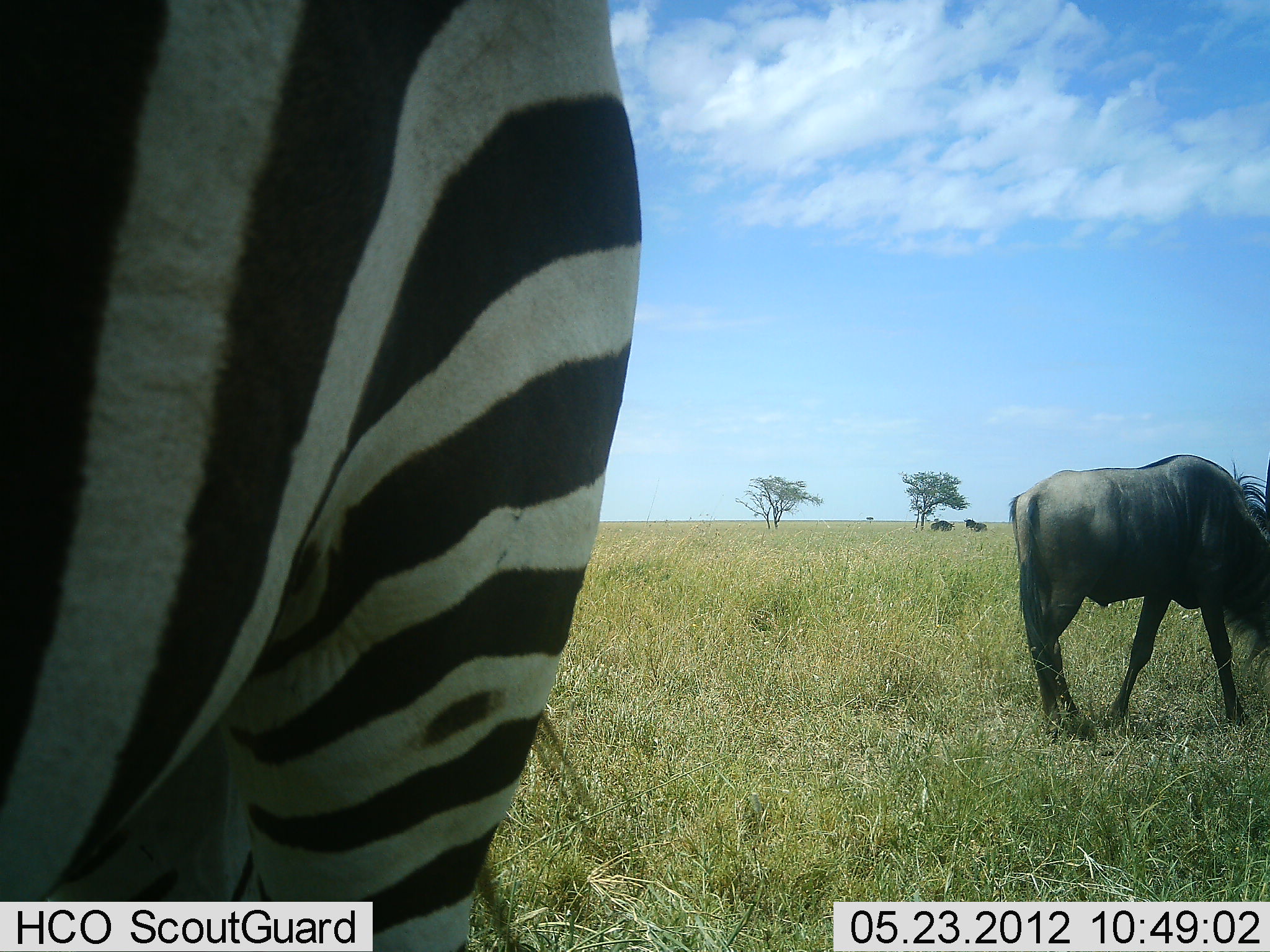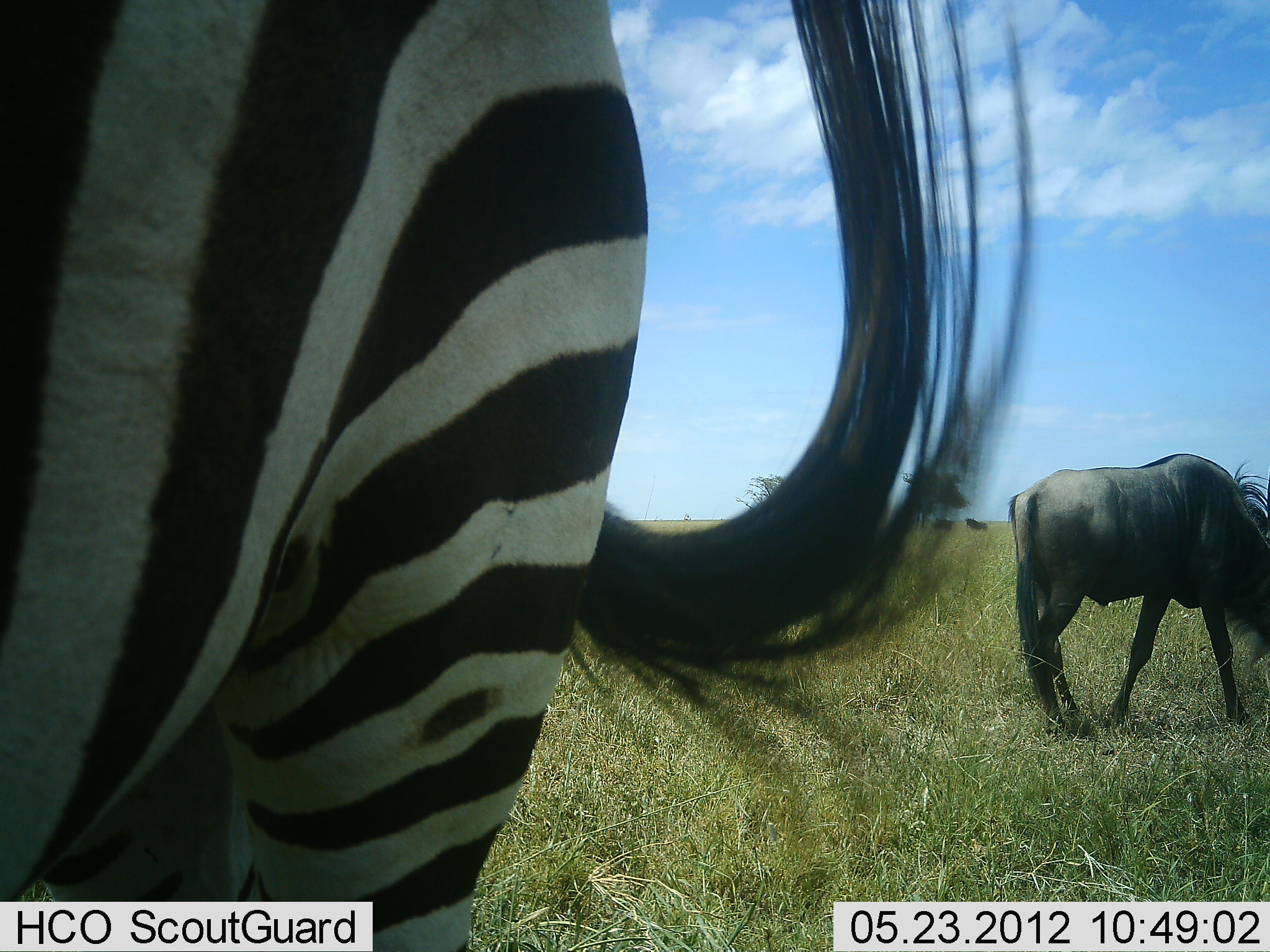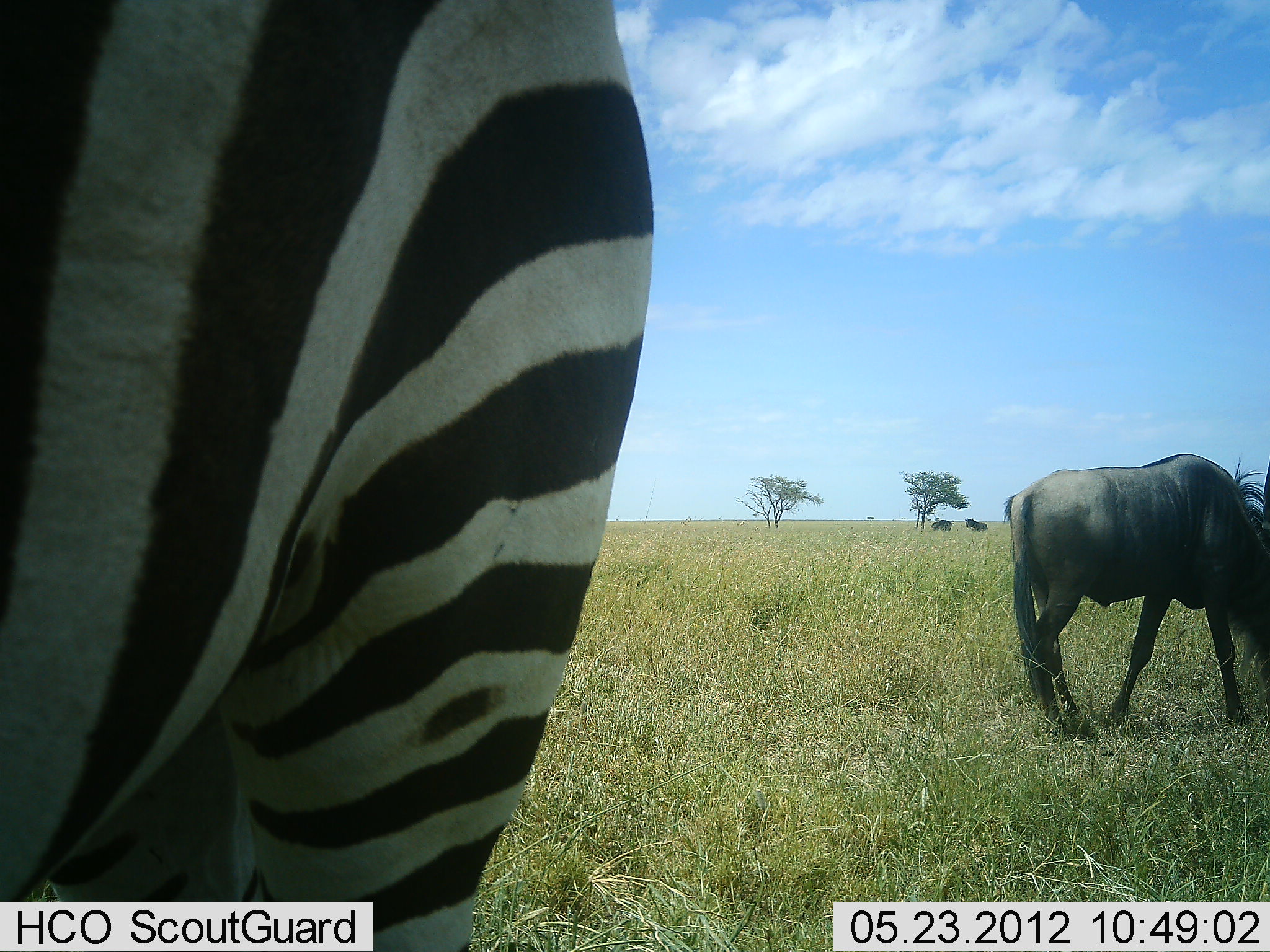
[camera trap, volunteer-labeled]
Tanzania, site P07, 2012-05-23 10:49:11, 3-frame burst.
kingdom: Animalia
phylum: Chordata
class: Mammalia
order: Artiodactyla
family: Bovidae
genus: Connochaetes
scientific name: Connochaetes taurinus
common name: blue wildebeest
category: wildebeest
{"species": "wildebeest (blue wildebeest) (Connochaetes taurinus)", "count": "1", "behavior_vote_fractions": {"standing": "24%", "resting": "0%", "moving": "0%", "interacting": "0%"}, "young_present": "0%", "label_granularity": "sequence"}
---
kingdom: Animalia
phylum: Chordata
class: Mammalia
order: Perissodactyla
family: Equidae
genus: Equus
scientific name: Equus quagga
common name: plains zebra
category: zebra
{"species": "zebra (plains zebra) (Equus quagga)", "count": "1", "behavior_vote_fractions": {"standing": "82%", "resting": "0%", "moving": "6%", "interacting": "0%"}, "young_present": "0%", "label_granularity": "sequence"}